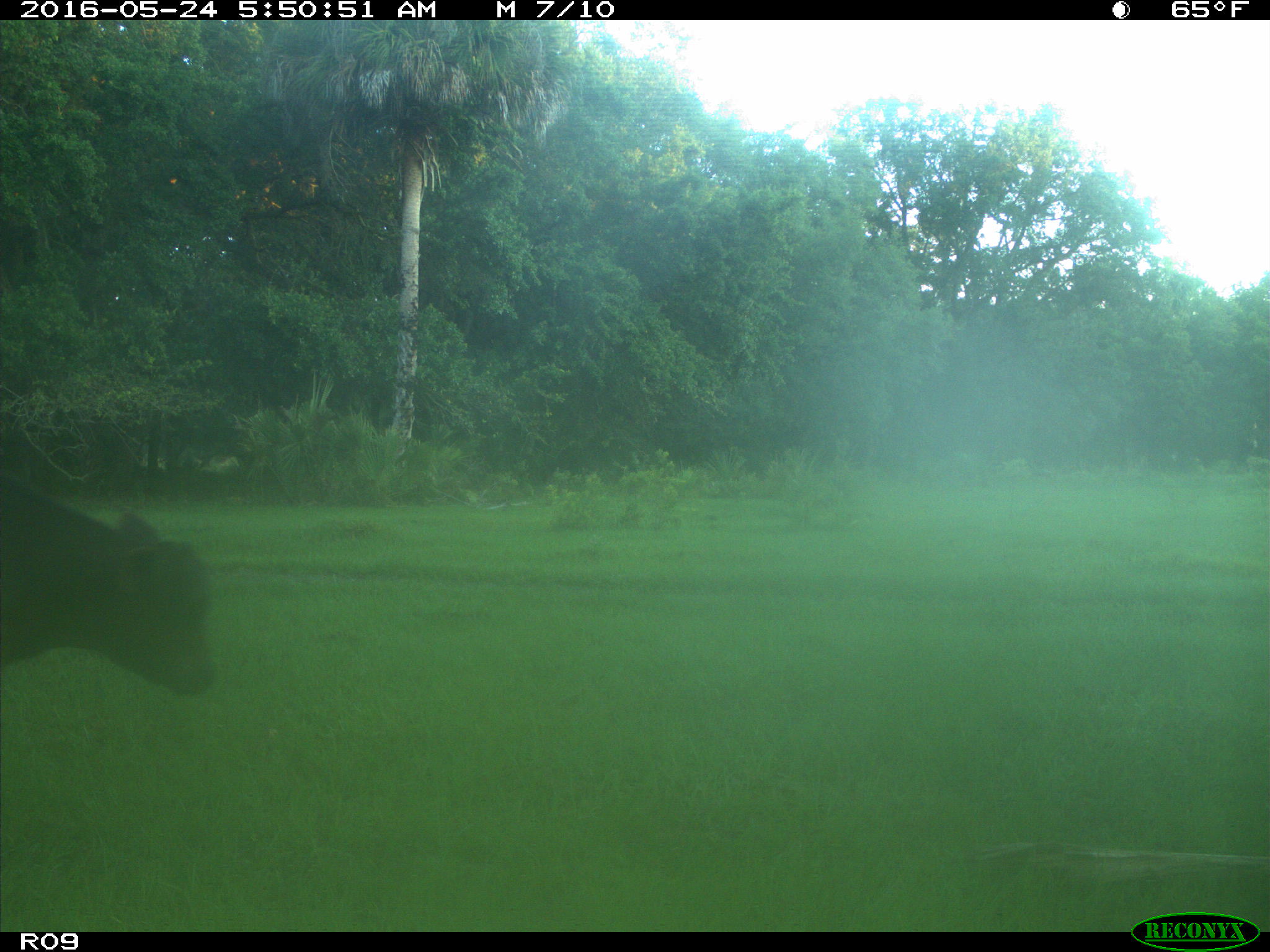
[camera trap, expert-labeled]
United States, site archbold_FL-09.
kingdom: Animalia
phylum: Chordata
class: Mammalia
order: Artiodactyla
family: Bovidae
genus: Bos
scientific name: Bos taurus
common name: domestic cow